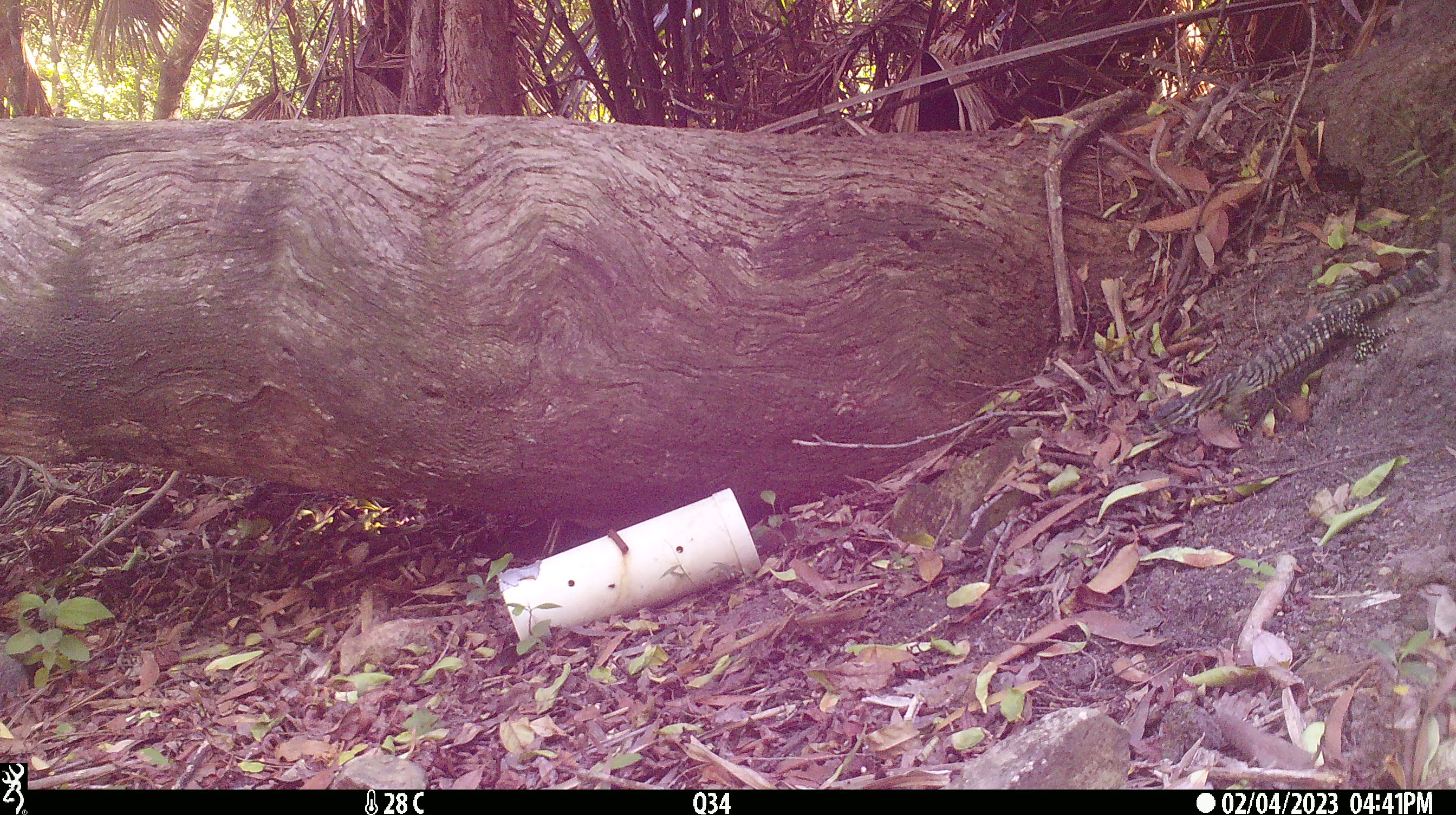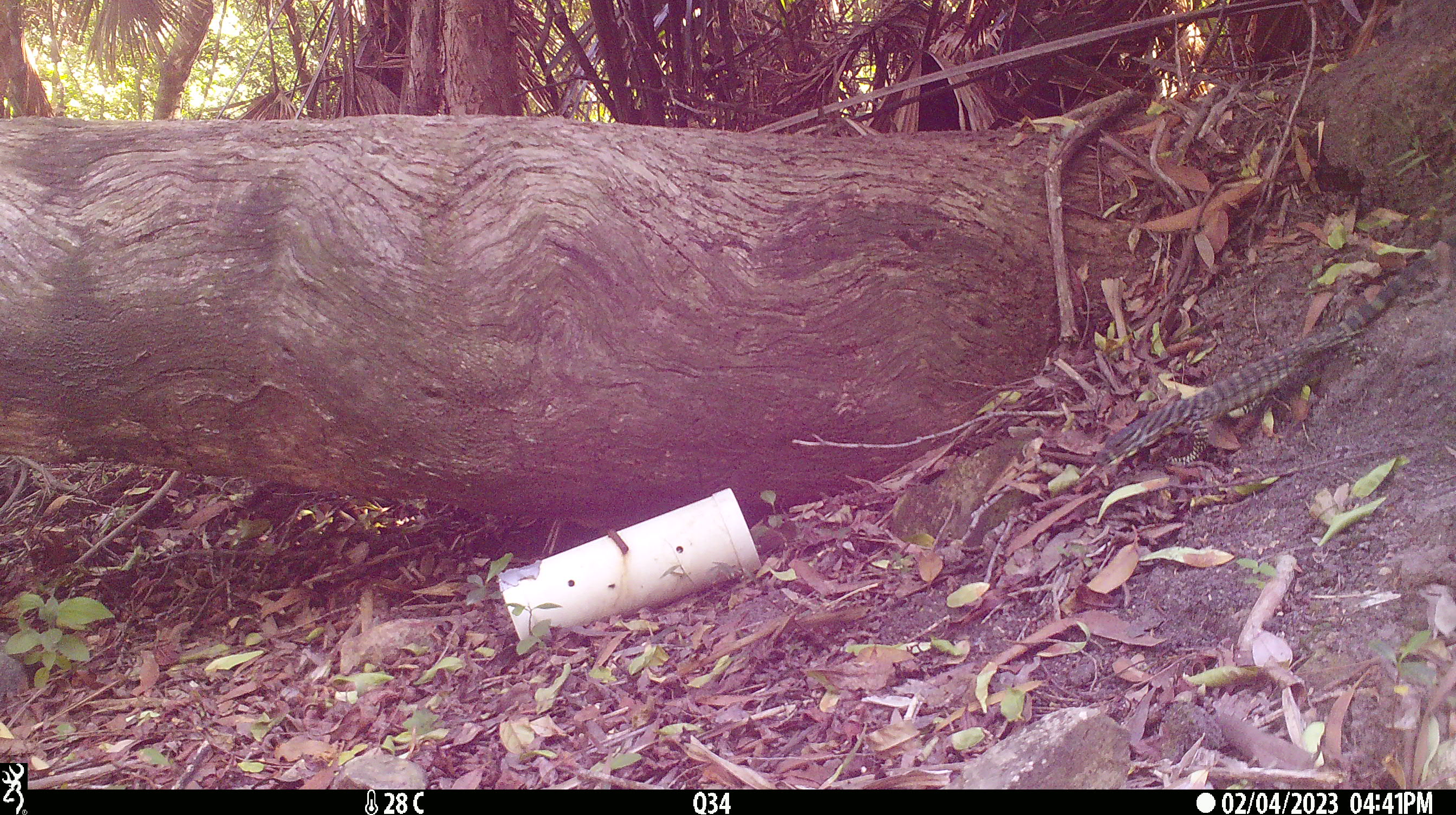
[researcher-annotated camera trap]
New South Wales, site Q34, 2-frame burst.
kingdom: Animalia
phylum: Chordata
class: Reptilia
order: Squamata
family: Varanidae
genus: Varanus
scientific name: Varanus varius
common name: lace monitor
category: goanna